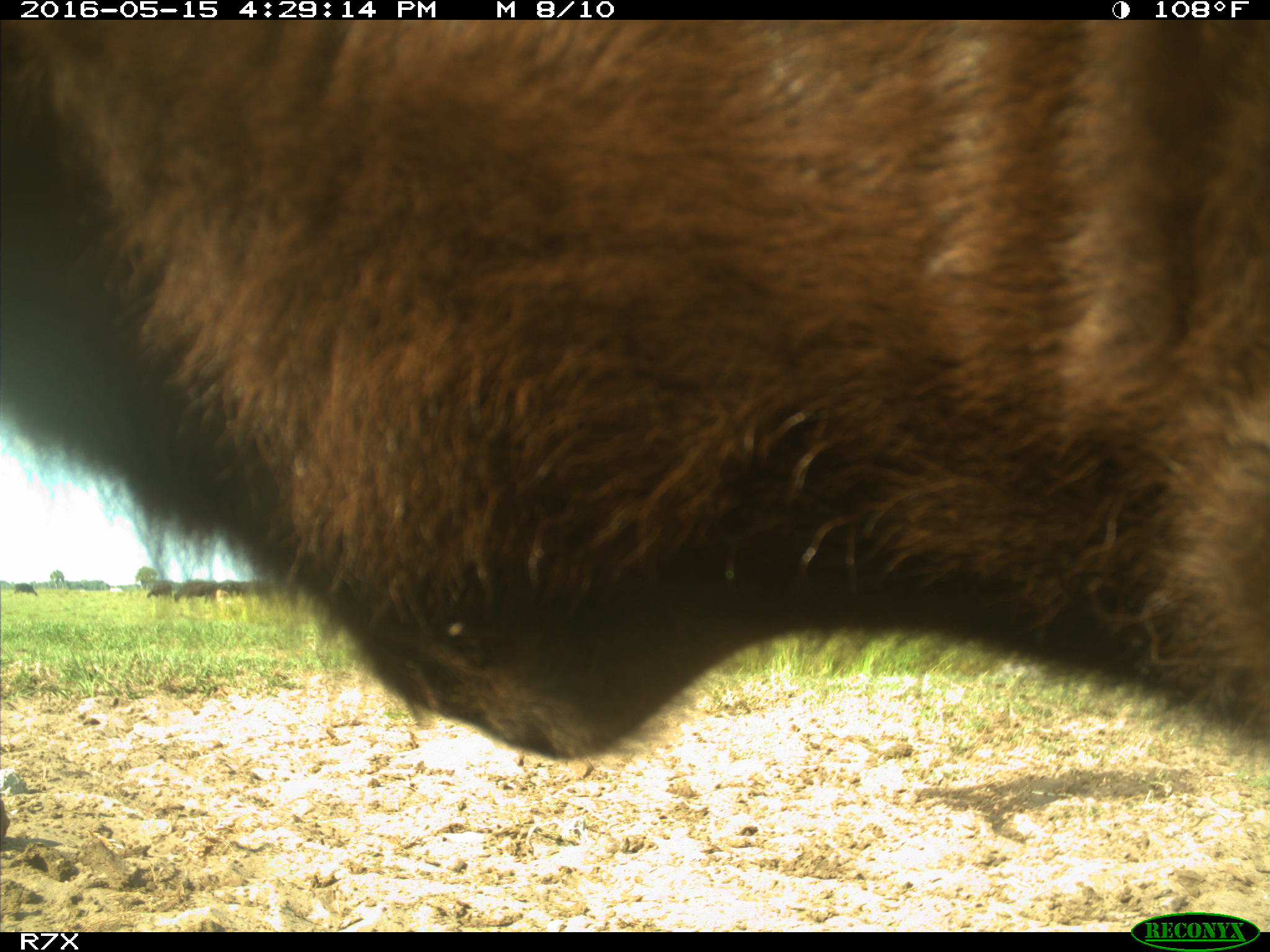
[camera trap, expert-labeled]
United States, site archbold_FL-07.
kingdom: Animalia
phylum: Chordata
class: Mammalia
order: Artiodactyla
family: Bovidae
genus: Bos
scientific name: Bos taurus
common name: domestic cow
Bos taurus (domestic cow).